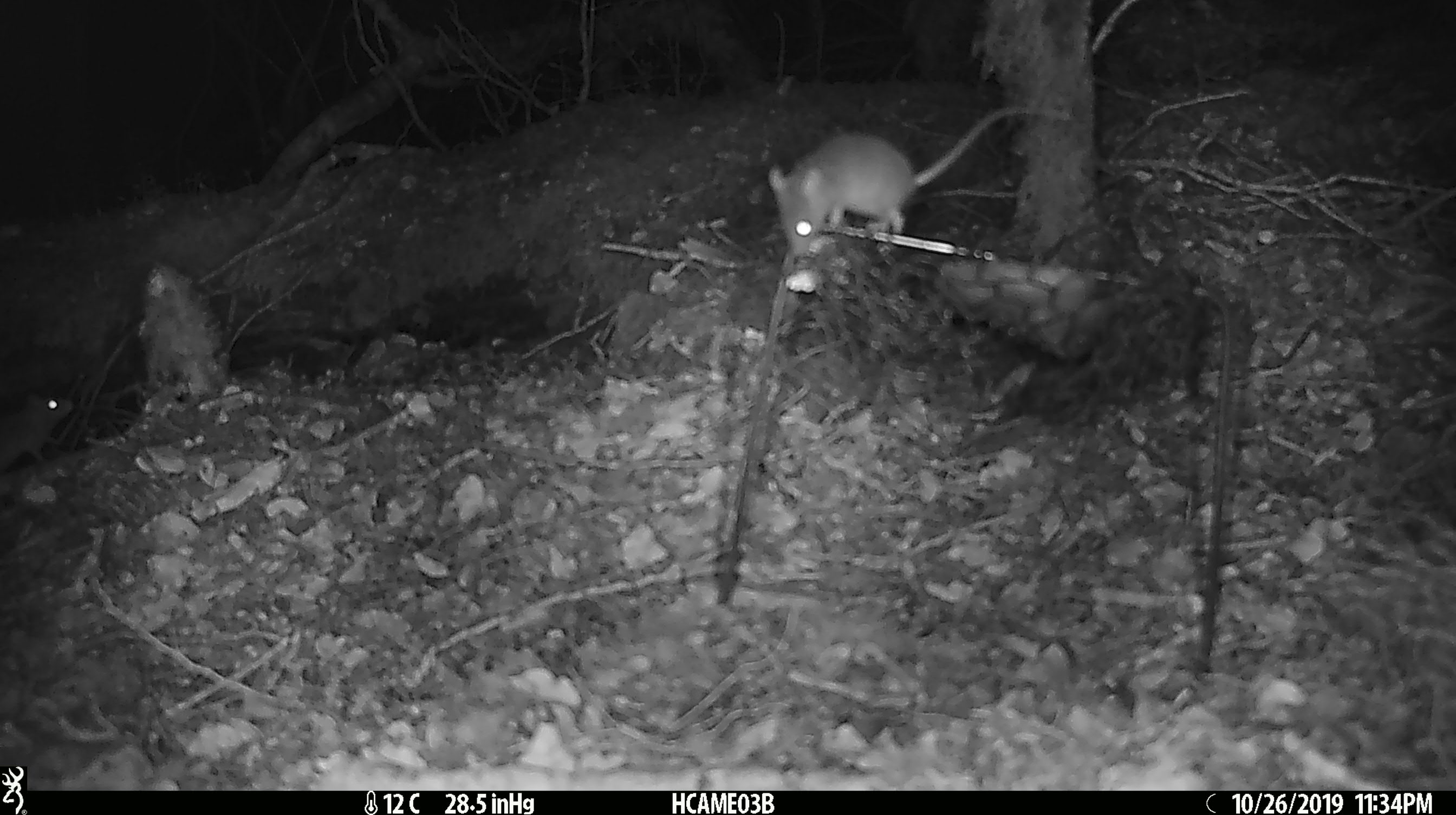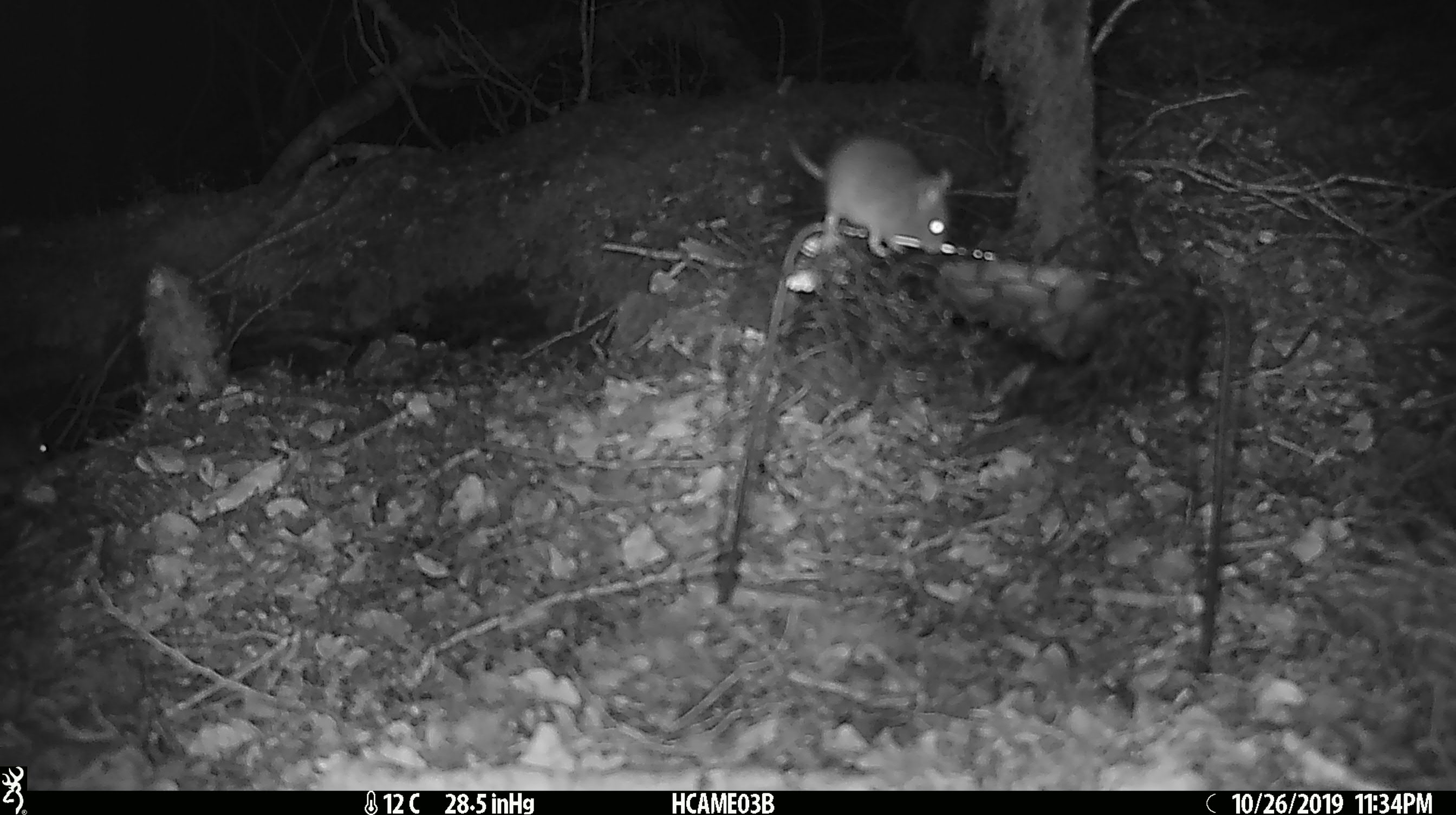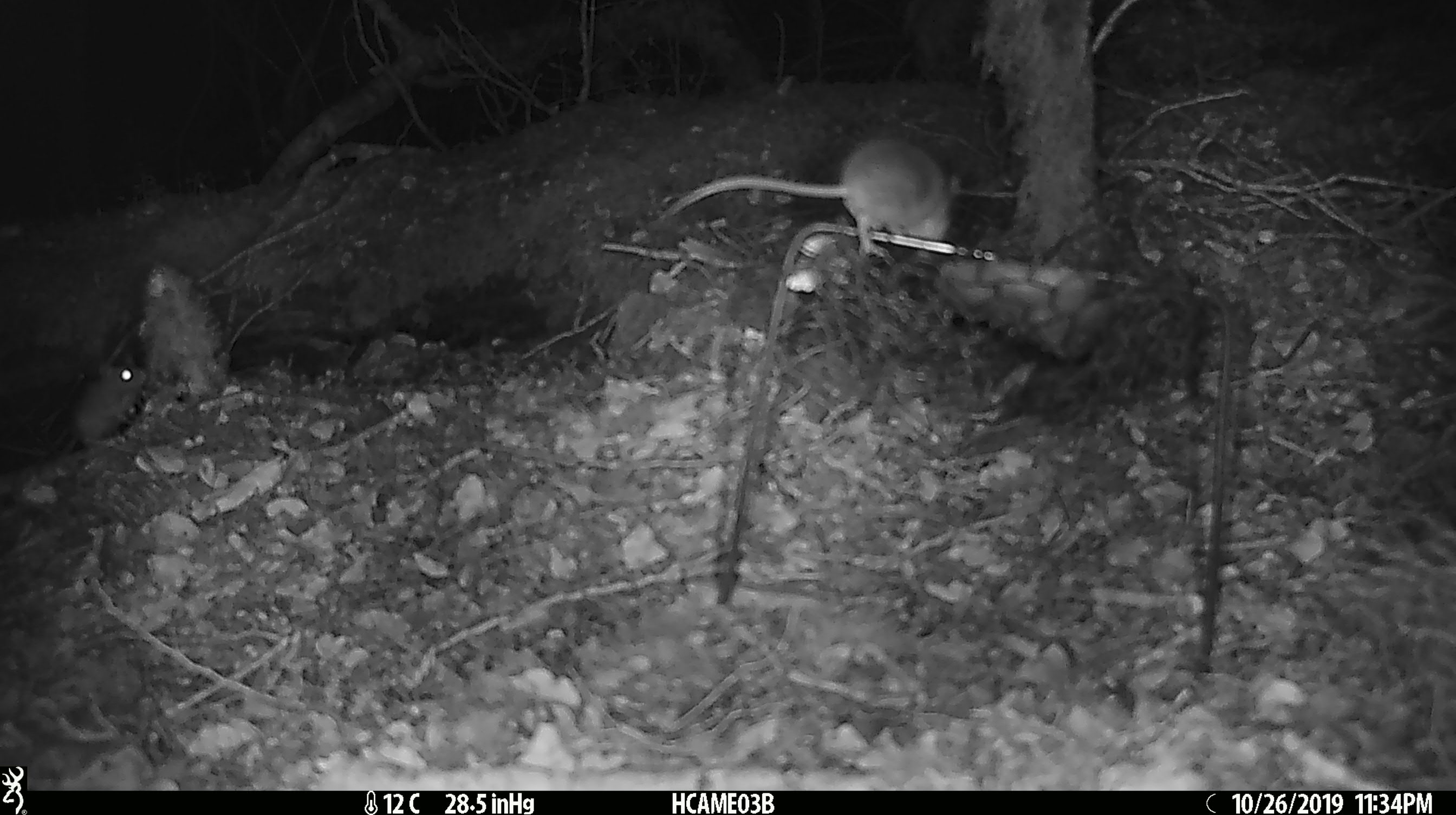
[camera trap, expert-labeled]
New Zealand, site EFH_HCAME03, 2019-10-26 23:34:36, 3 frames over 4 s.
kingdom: Animalia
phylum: Chordata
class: Mammalia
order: Rodentia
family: Muridae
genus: Mus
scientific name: Mus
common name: mouse